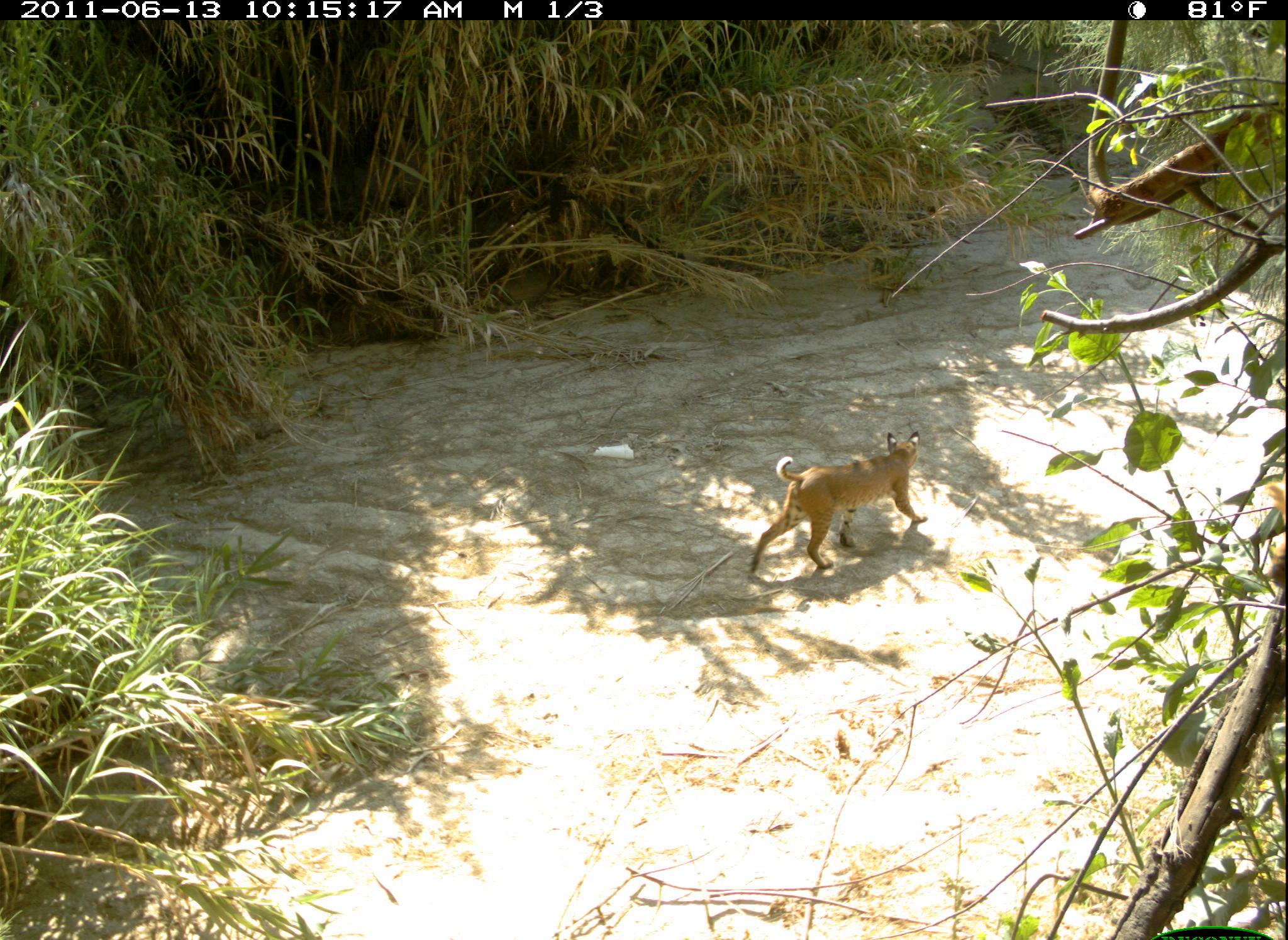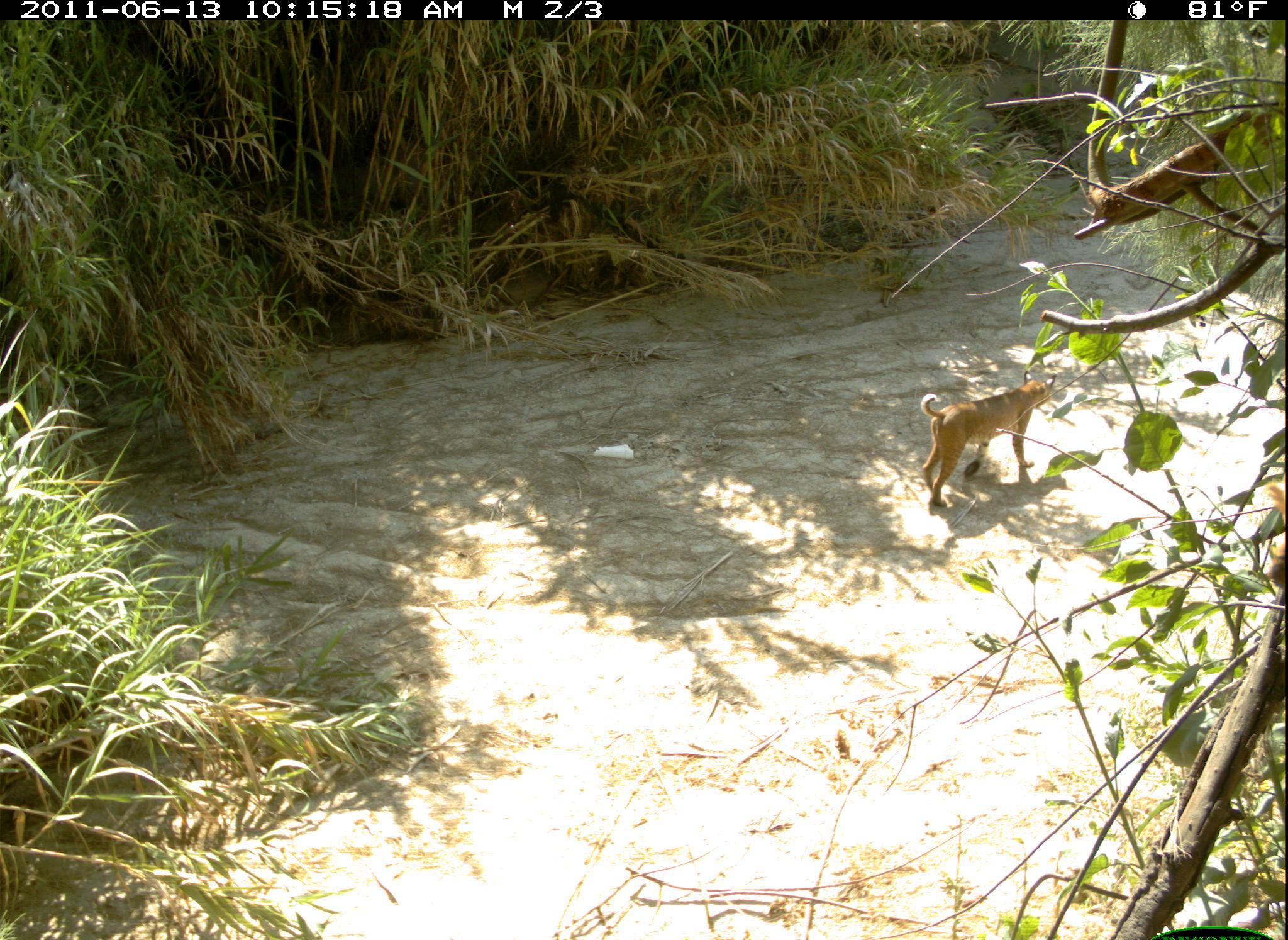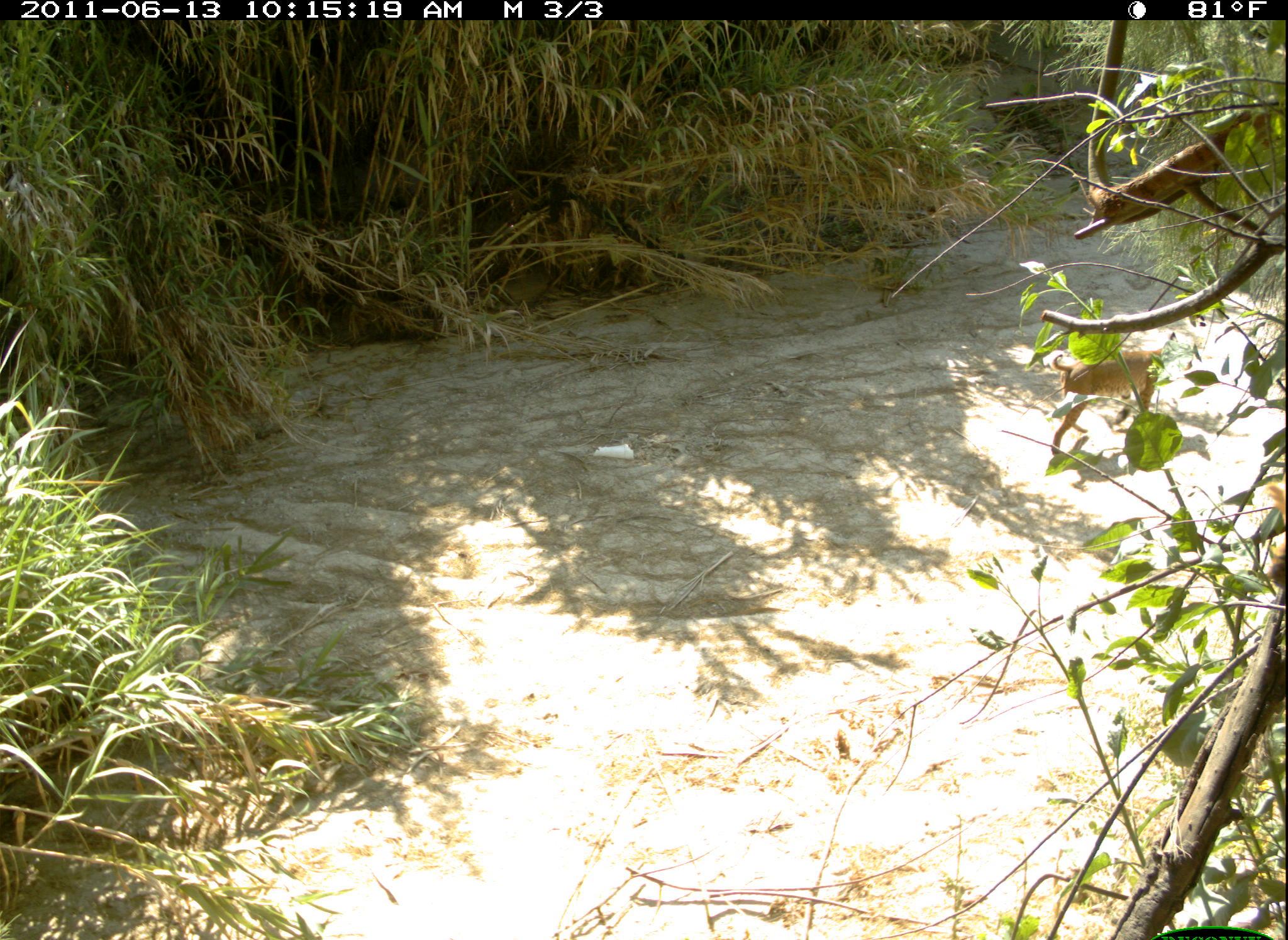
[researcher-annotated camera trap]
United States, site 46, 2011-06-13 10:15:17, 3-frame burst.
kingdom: Animalia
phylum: Chordata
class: Mammalia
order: Carnivora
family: Felidae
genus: Lynx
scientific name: Lynx rufus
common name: bobcat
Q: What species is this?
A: Bobcat (Lynx rufus).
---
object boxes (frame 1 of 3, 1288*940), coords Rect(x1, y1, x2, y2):
bobcat: Rect(744, 424, 932, 585)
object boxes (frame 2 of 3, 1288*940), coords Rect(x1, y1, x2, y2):
bobcat: Rect(902, 361, 1077, 522)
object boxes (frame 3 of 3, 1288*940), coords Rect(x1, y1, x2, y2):
bobcat: Rect(1032, 322, 1204, 453)